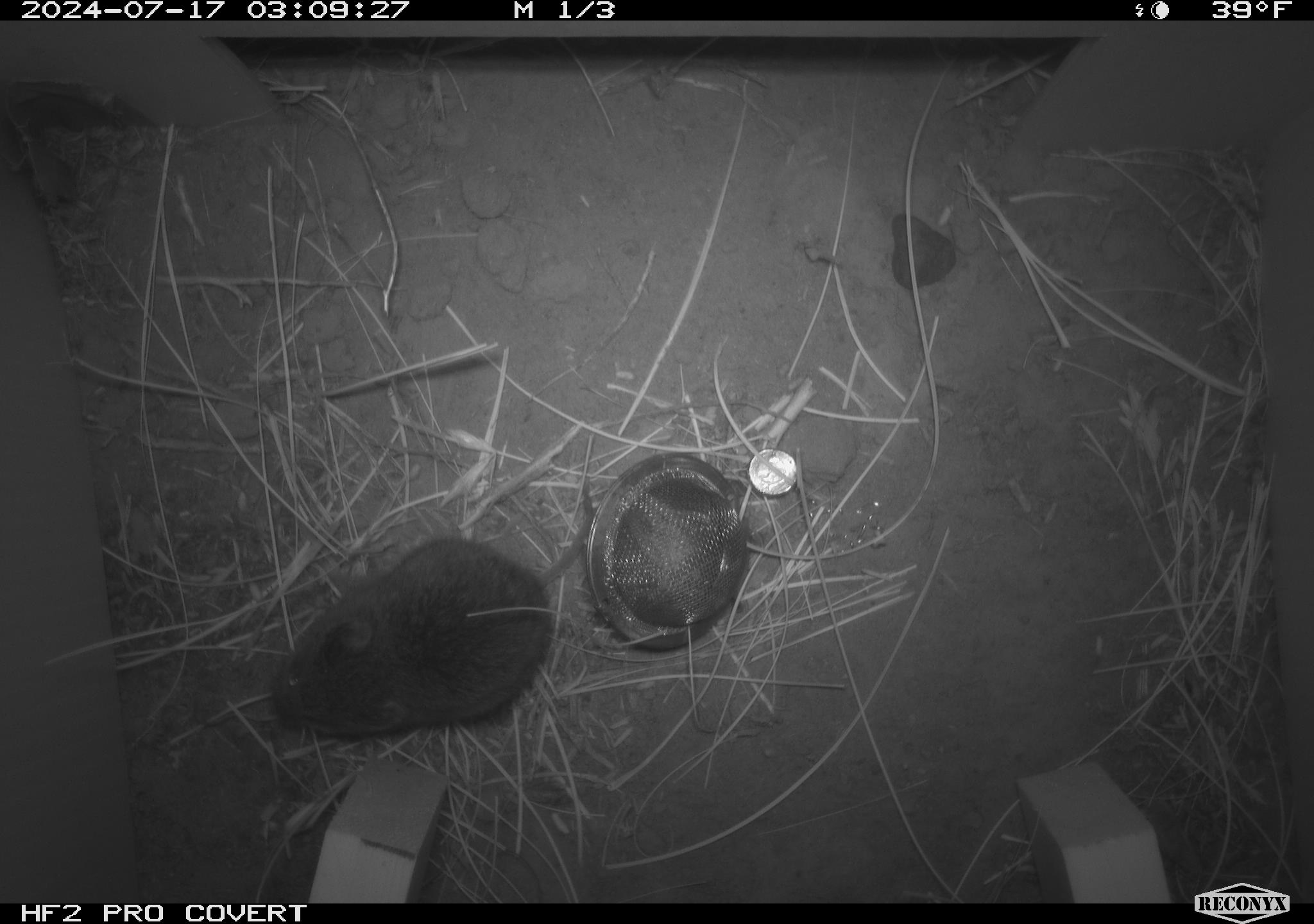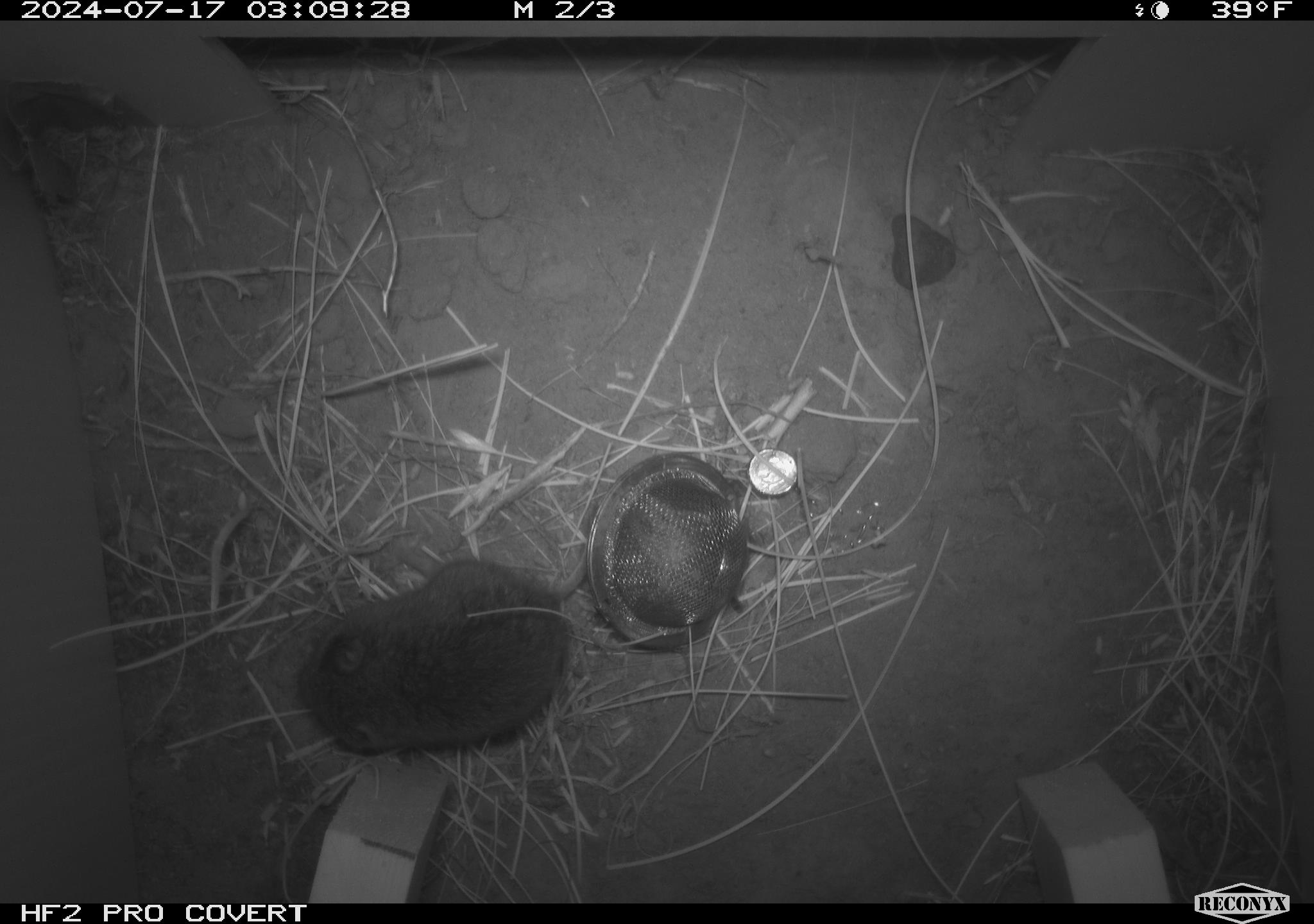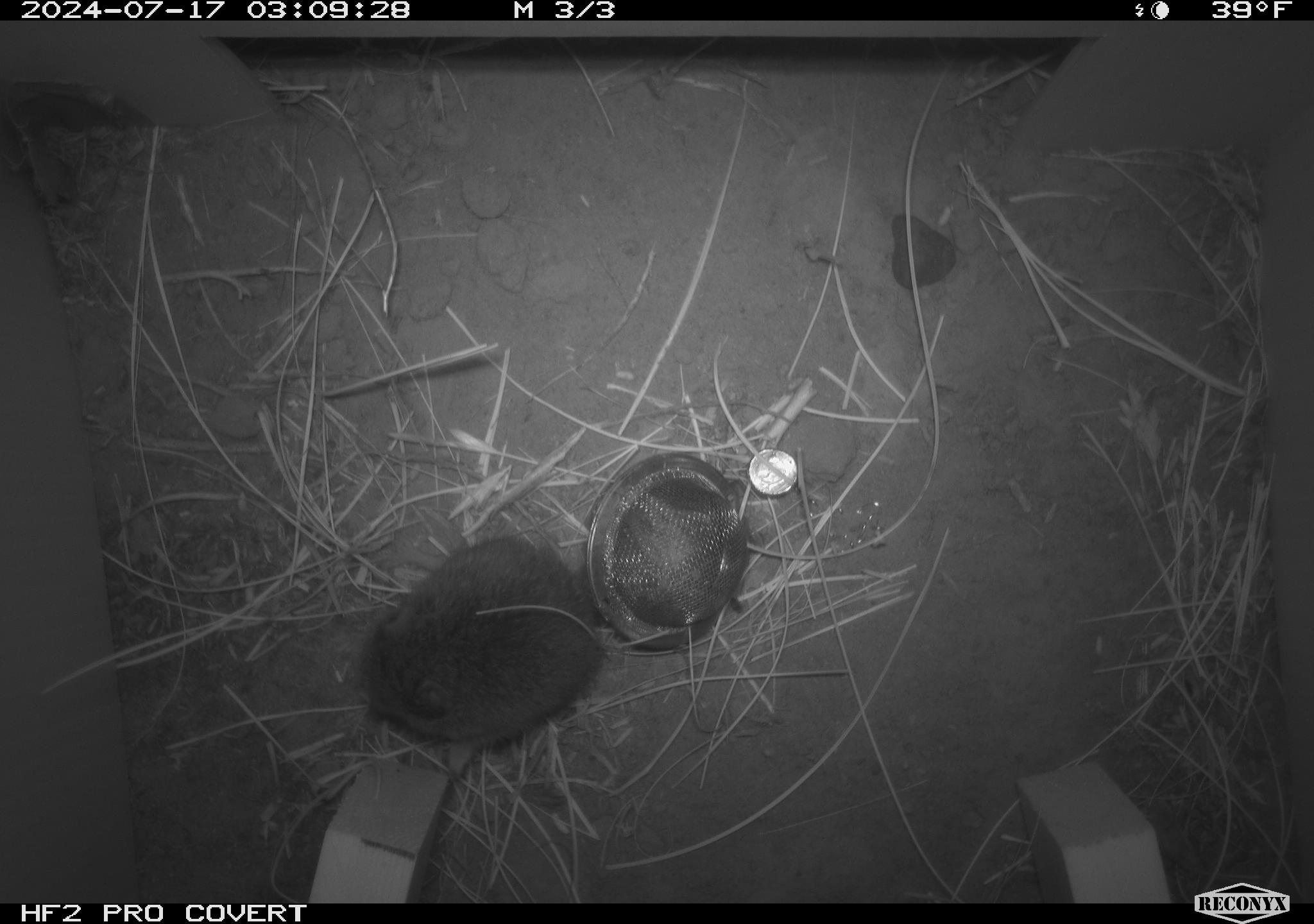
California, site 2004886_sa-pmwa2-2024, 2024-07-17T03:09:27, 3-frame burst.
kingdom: Animalia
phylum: Chordata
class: Mammalia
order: Rodentia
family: Cricetidae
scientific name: Arvicolinae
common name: voles, lemmings, and muskrats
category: arvicolinae subfamily